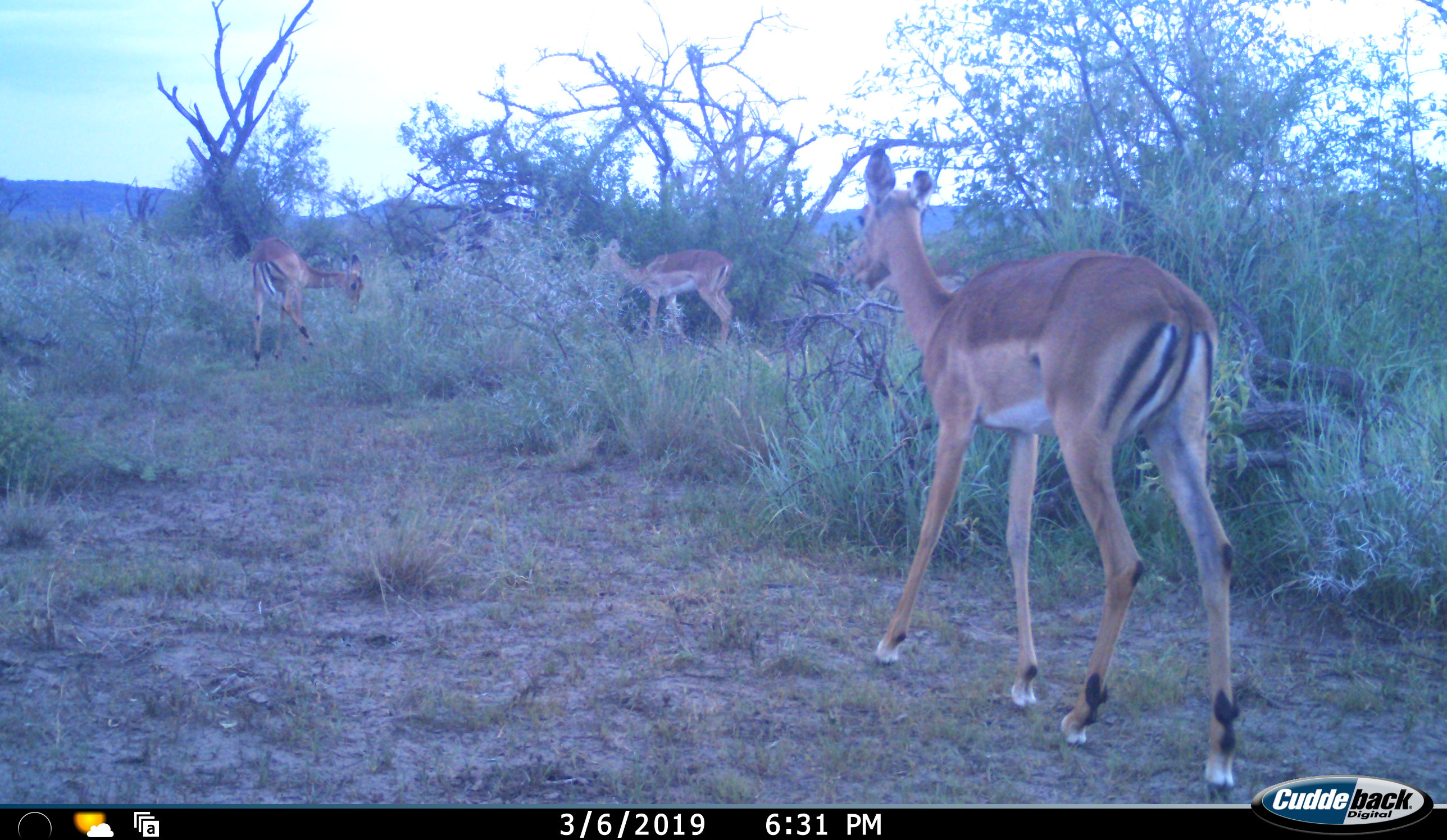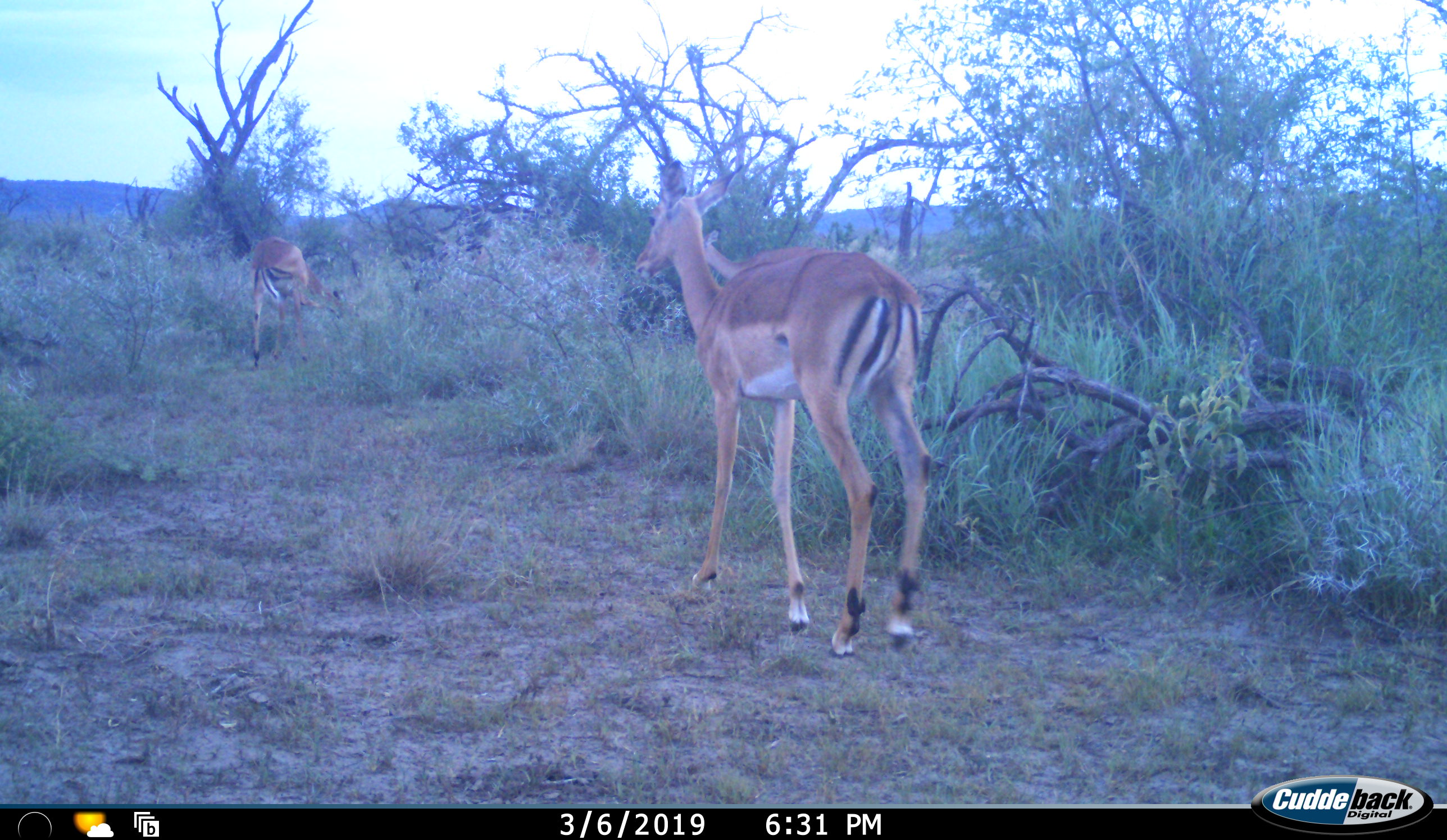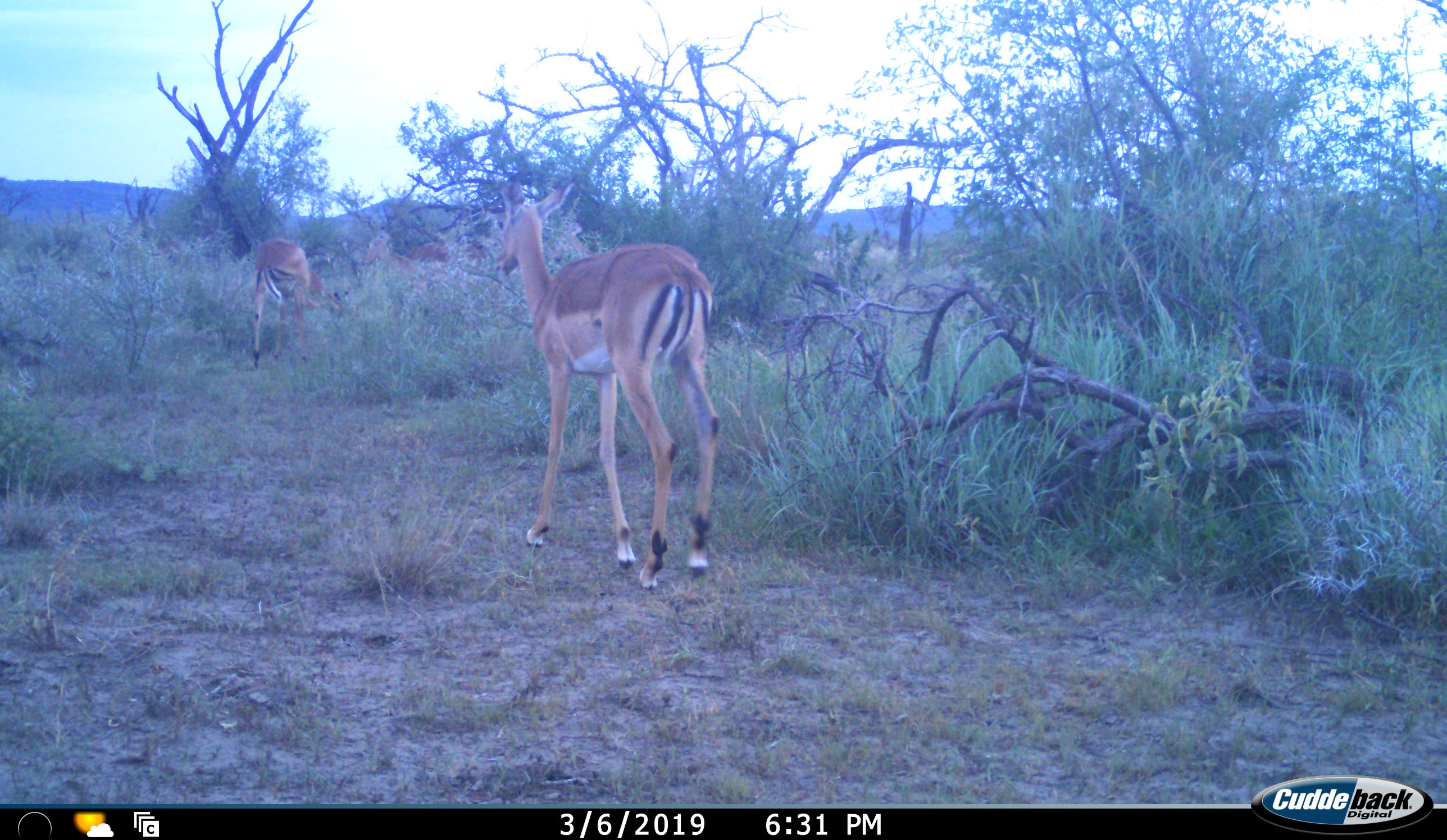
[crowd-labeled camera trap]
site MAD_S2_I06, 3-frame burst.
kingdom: Animalia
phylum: Chordata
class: Mammalia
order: Artiodactyla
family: Bovidae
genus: Aepyceros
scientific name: Aepyceros melampus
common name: impala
Impala (Aepyceros melampus), count 3. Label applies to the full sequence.